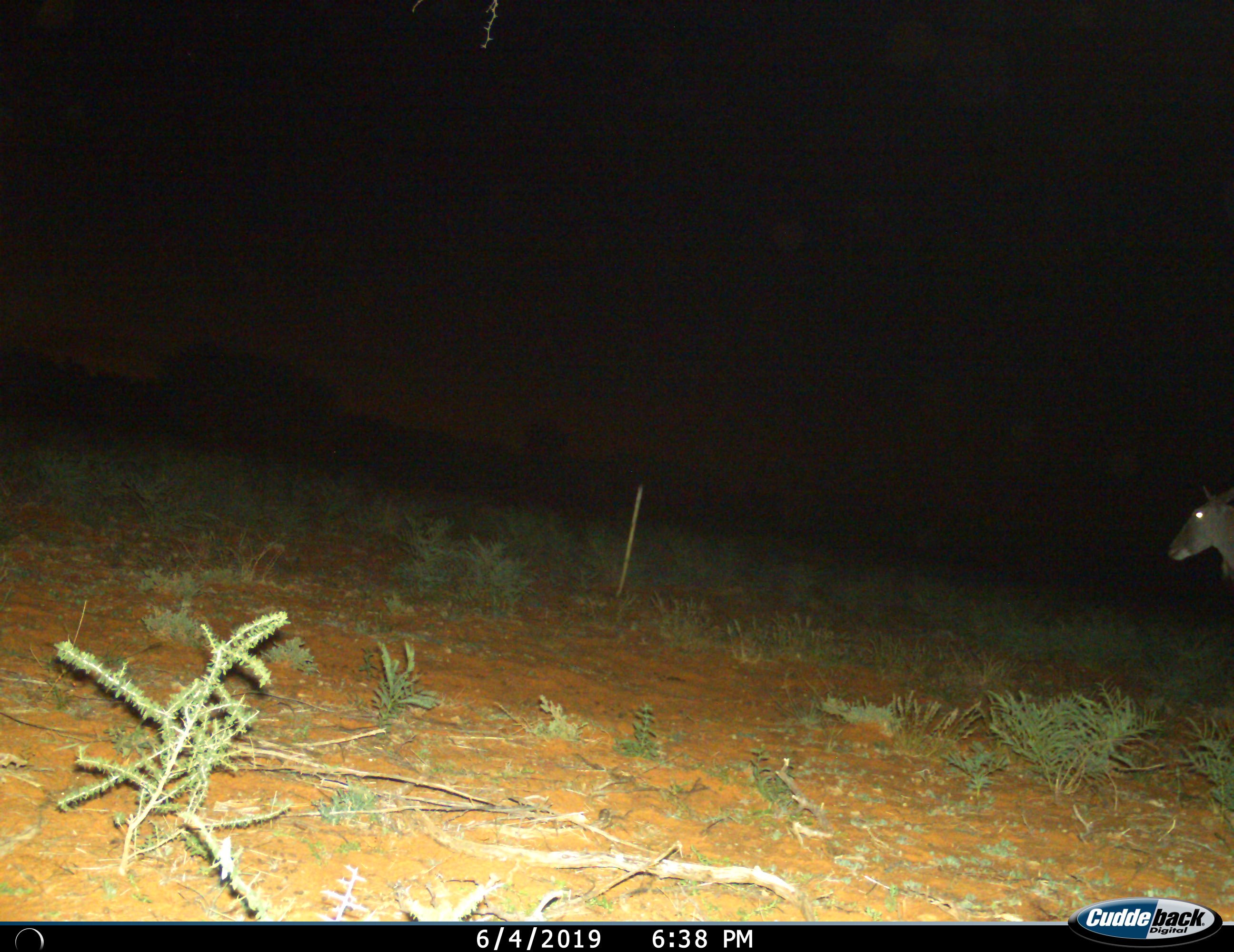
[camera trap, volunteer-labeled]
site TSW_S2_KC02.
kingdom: Animalia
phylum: Chordata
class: Mammalia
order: Artiodactyla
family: Bovidae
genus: Tragelaphus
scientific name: Tragelaphus oryx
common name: eland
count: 1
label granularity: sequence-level